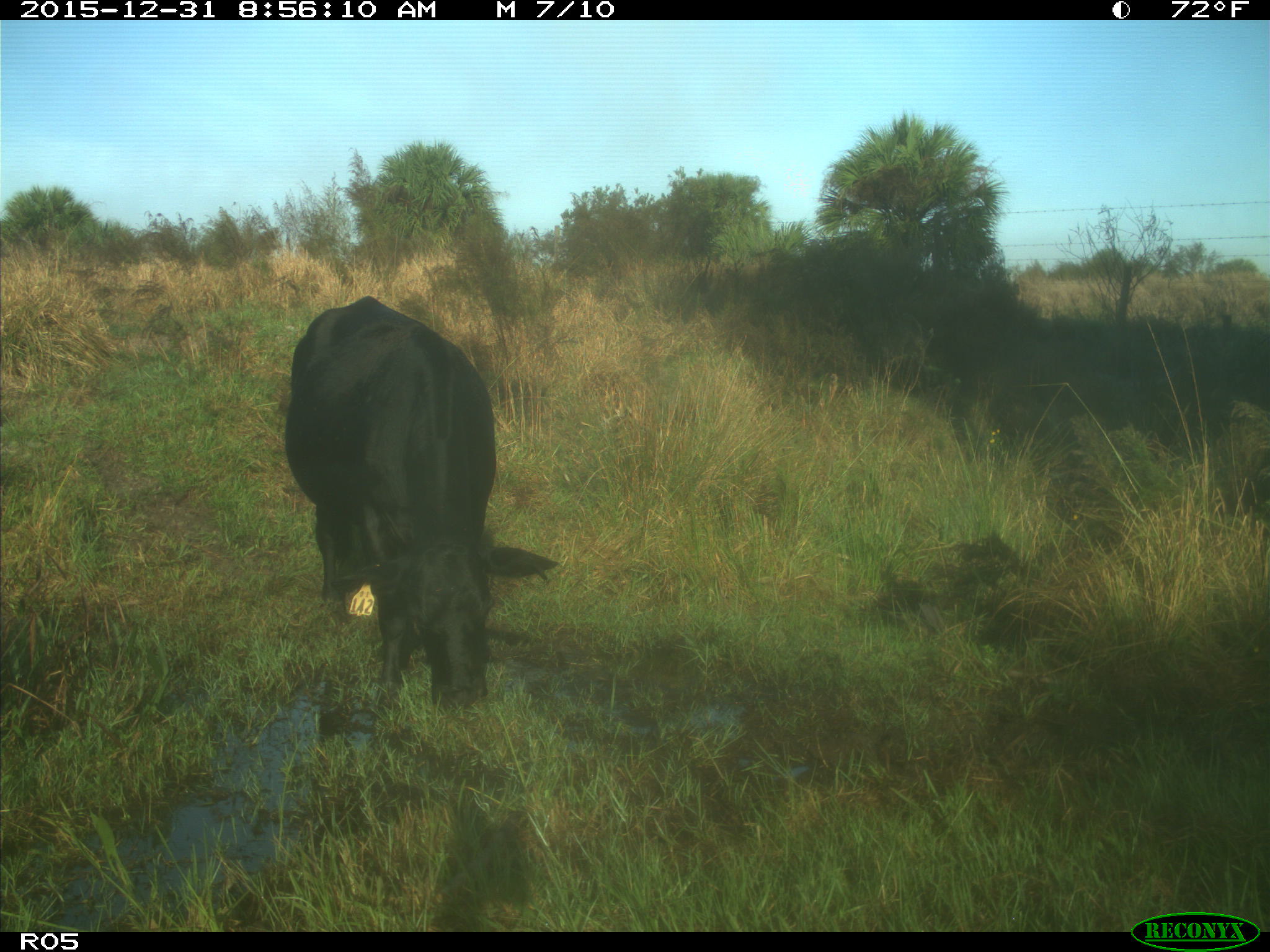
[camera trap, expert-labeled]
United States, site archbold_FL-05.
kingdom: Animalia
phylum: Chordata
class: Mammalia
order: Artiodactyla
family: Bovidae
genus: Bos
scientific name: Bos taurus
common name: domestic cow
Bos taurus (domestic cow).